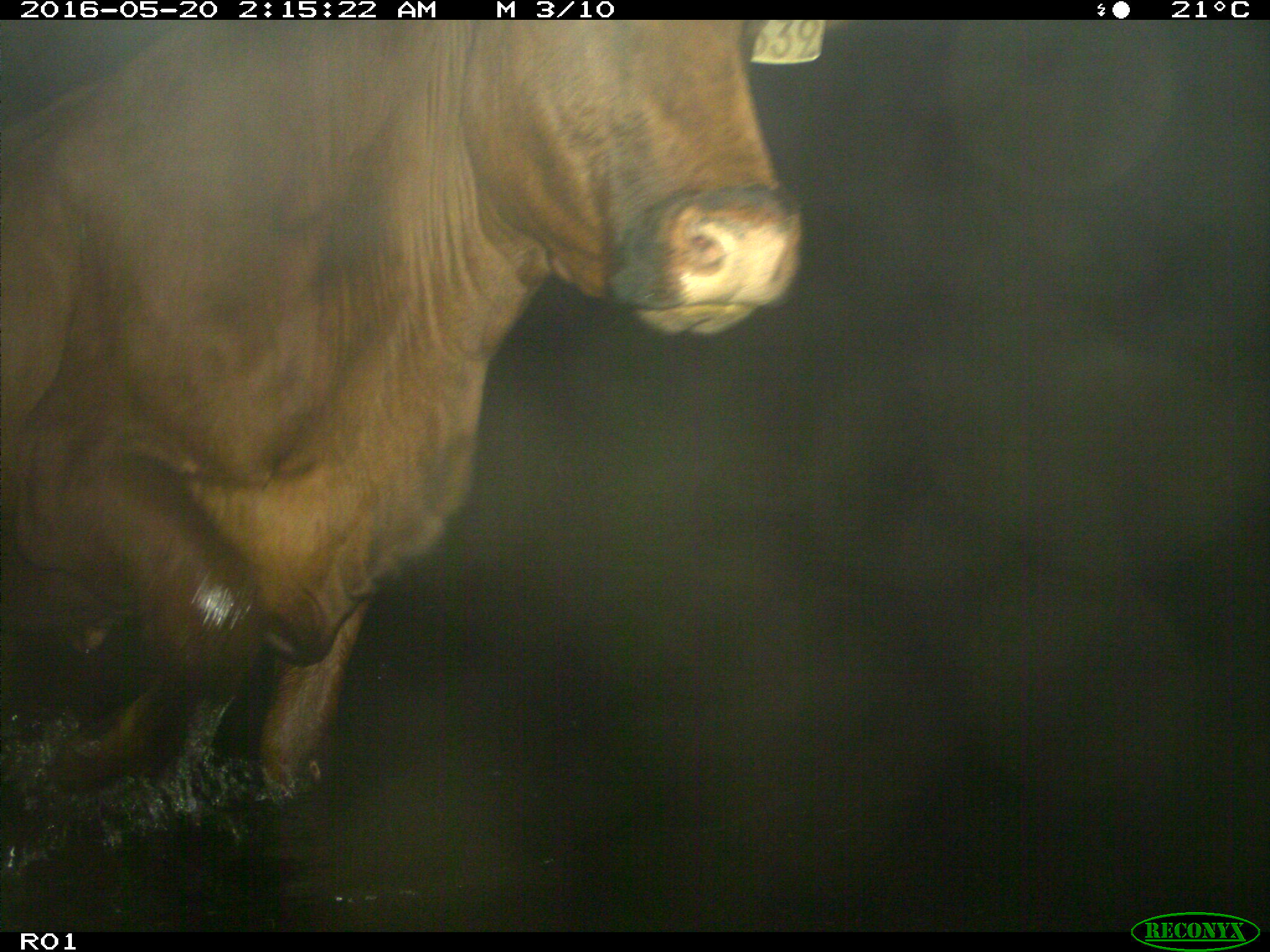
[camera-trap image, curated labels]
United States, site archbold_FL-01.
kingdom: Animalia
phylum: Chordata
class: Mammalia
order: Artiodactyla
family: Bovidae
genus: Bos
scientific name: Bos taurus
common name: domestic cow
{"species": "Bos taurus (domestic cow)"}